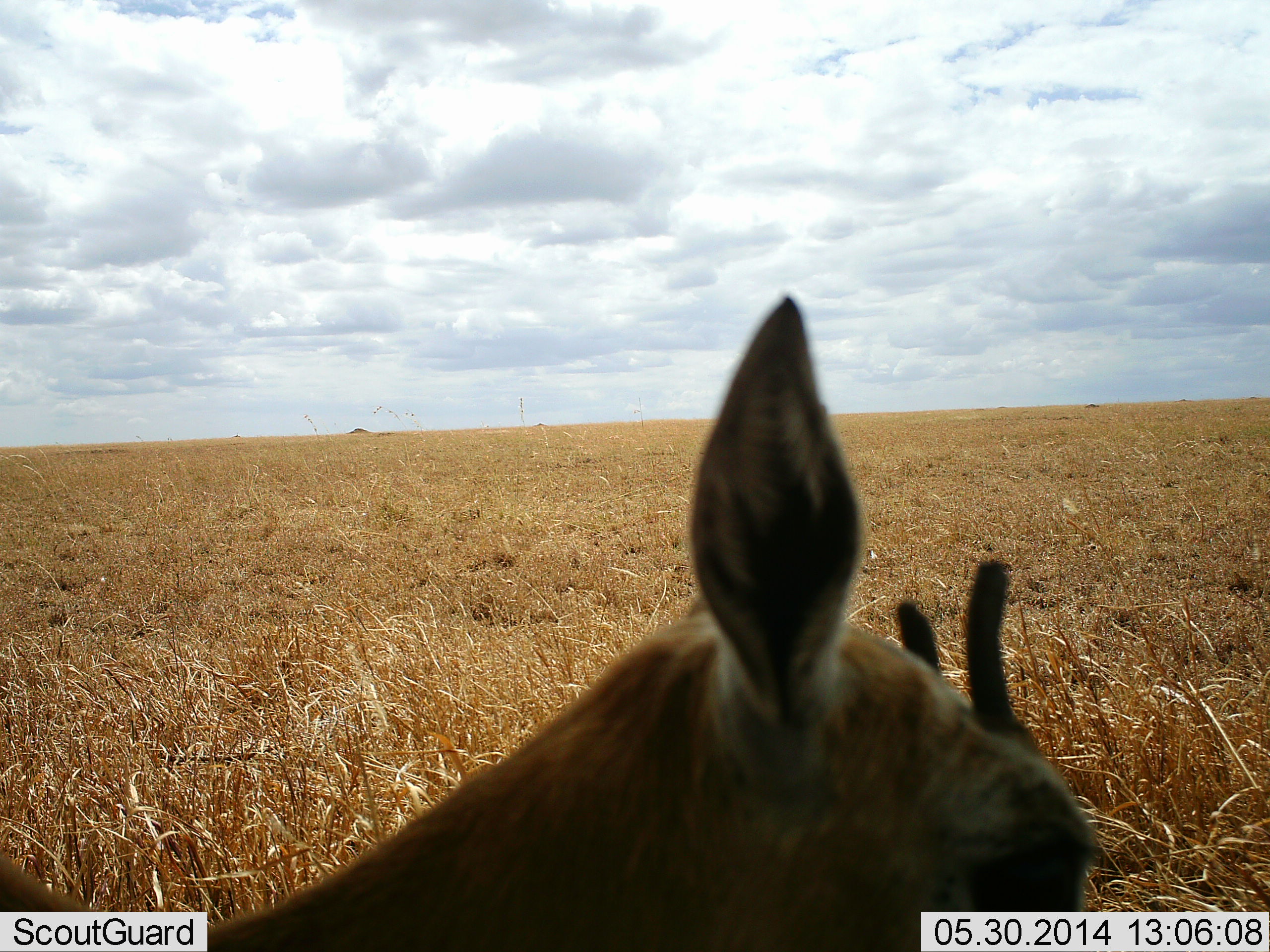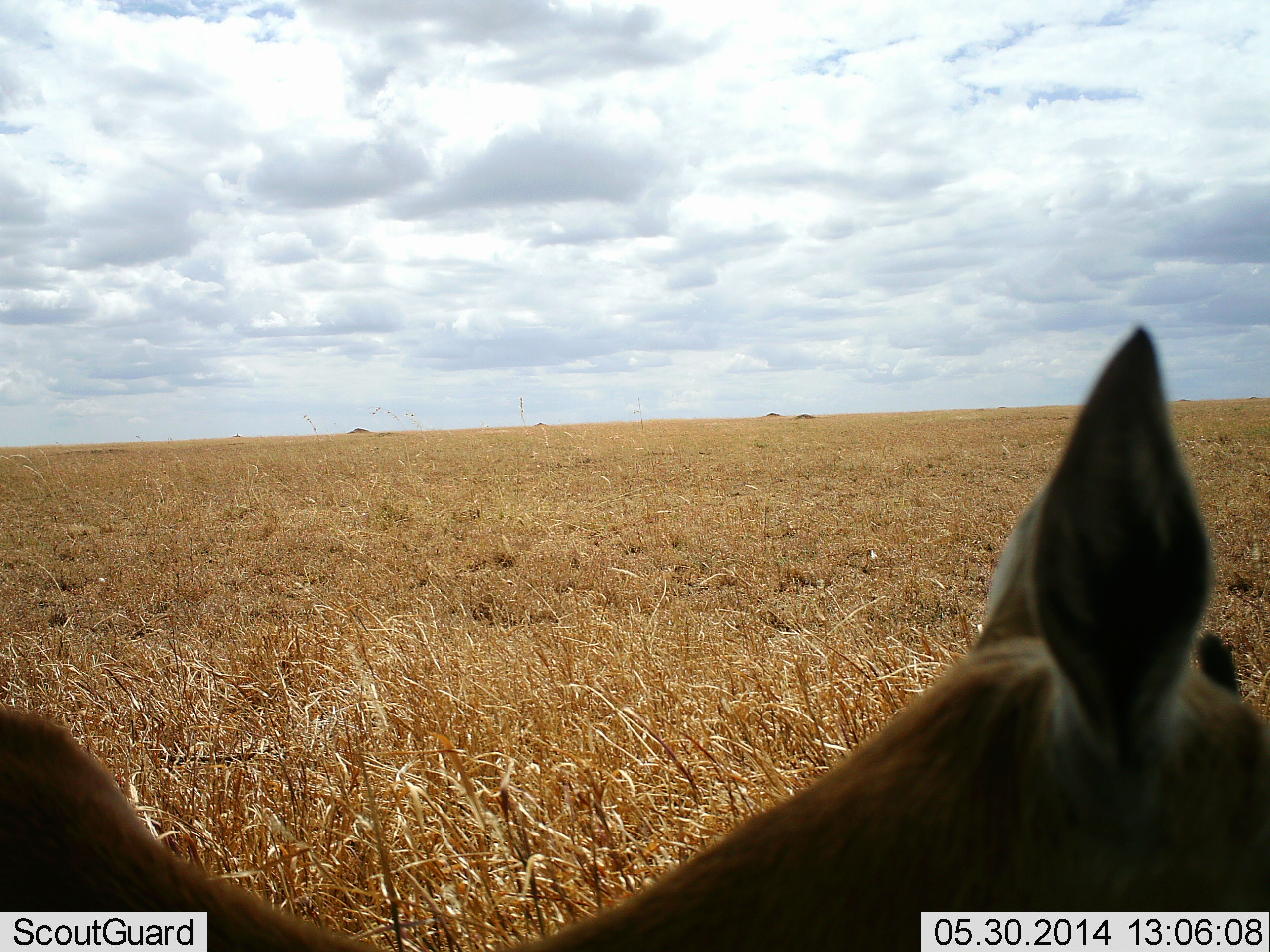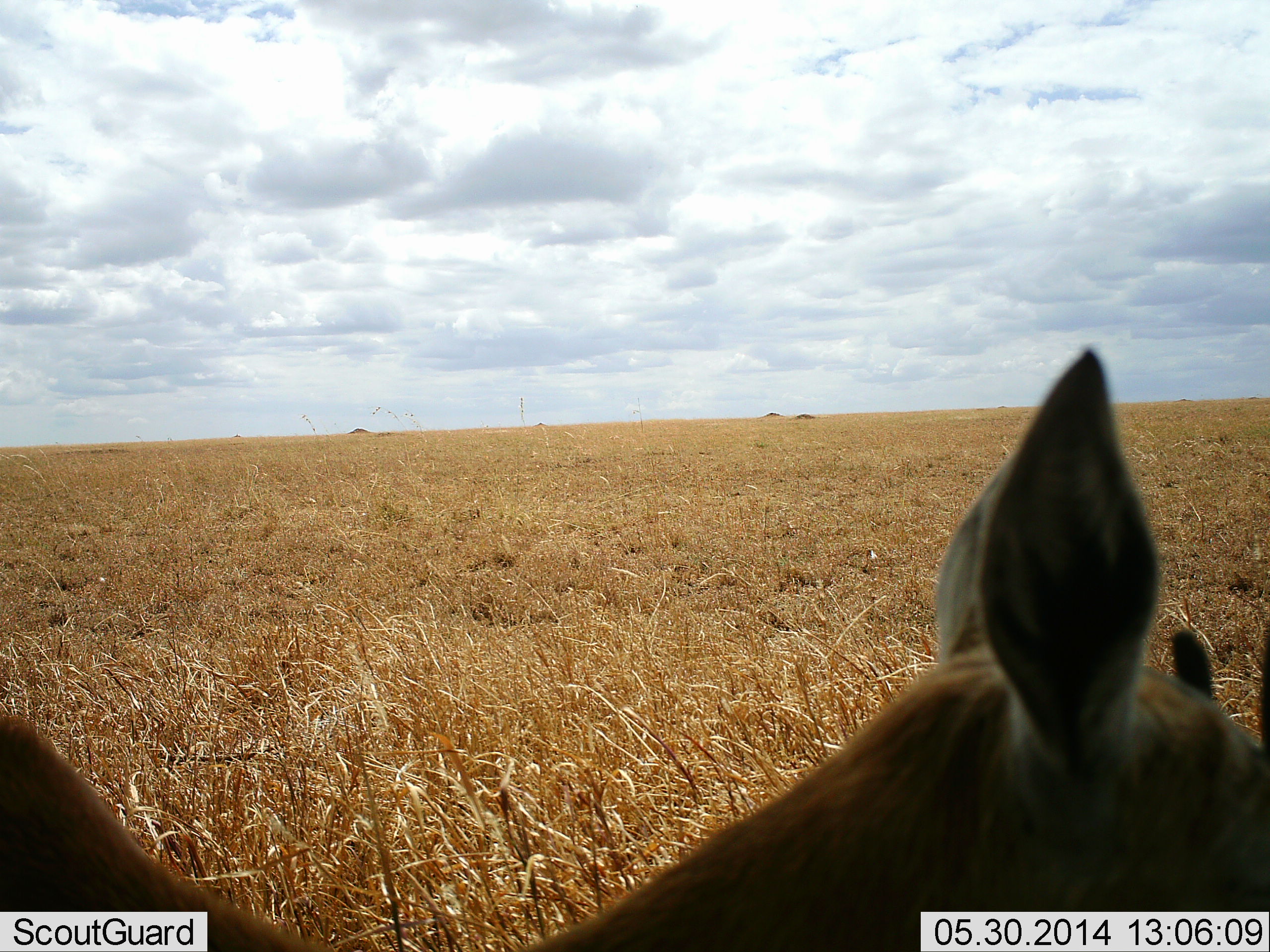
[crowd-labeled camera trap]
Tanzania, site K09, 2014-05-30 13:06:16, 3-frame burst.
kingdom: Animalia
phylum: Chordata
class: Mammalia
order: Artiodactyla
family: Bovidae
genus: Eudorcas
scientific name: Eudorcas thomsonii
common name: thomson's gazelle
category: gazellethomsons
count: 1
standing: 38%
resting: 7%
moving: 59%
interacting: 0%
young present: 3%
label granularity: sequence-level